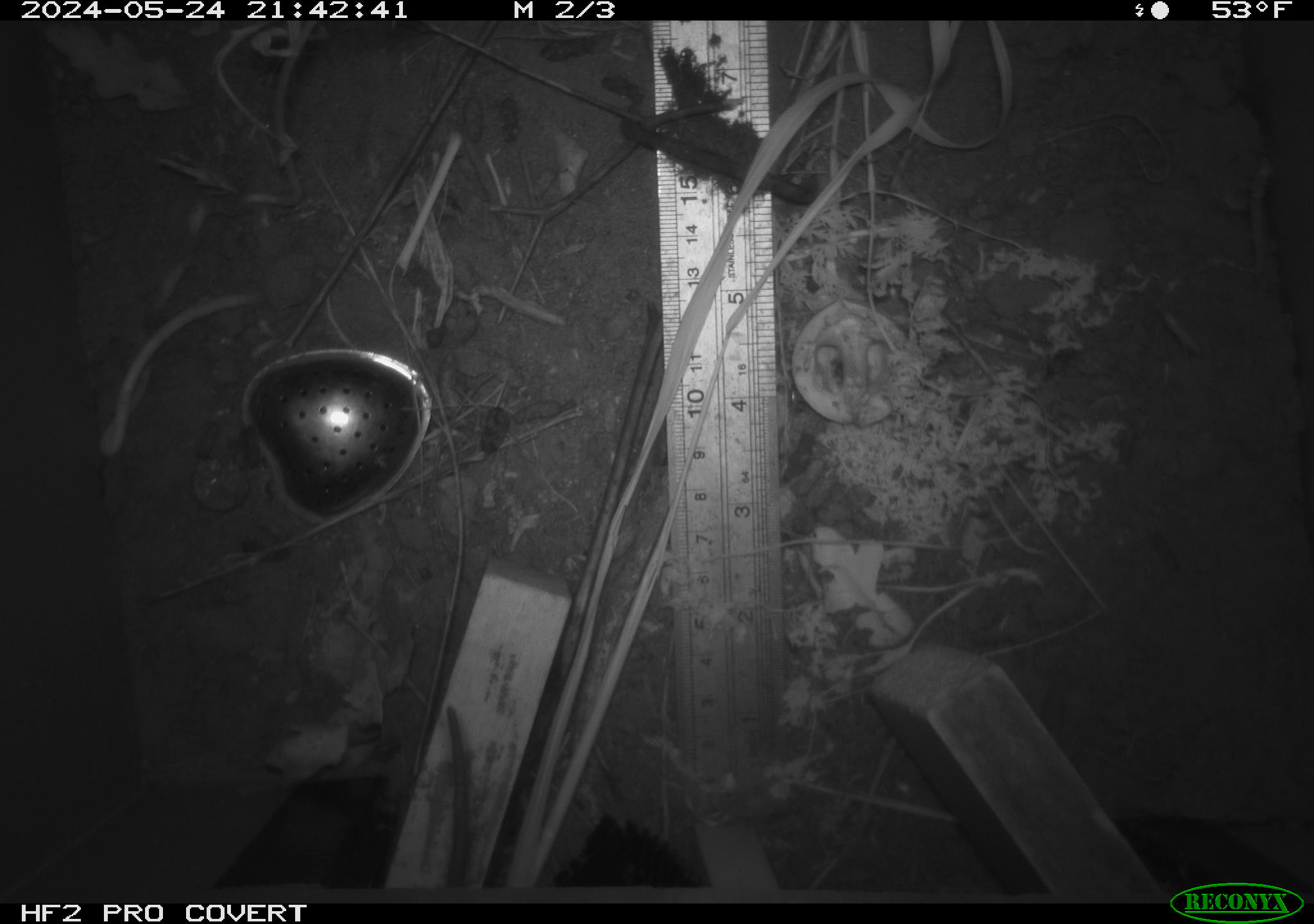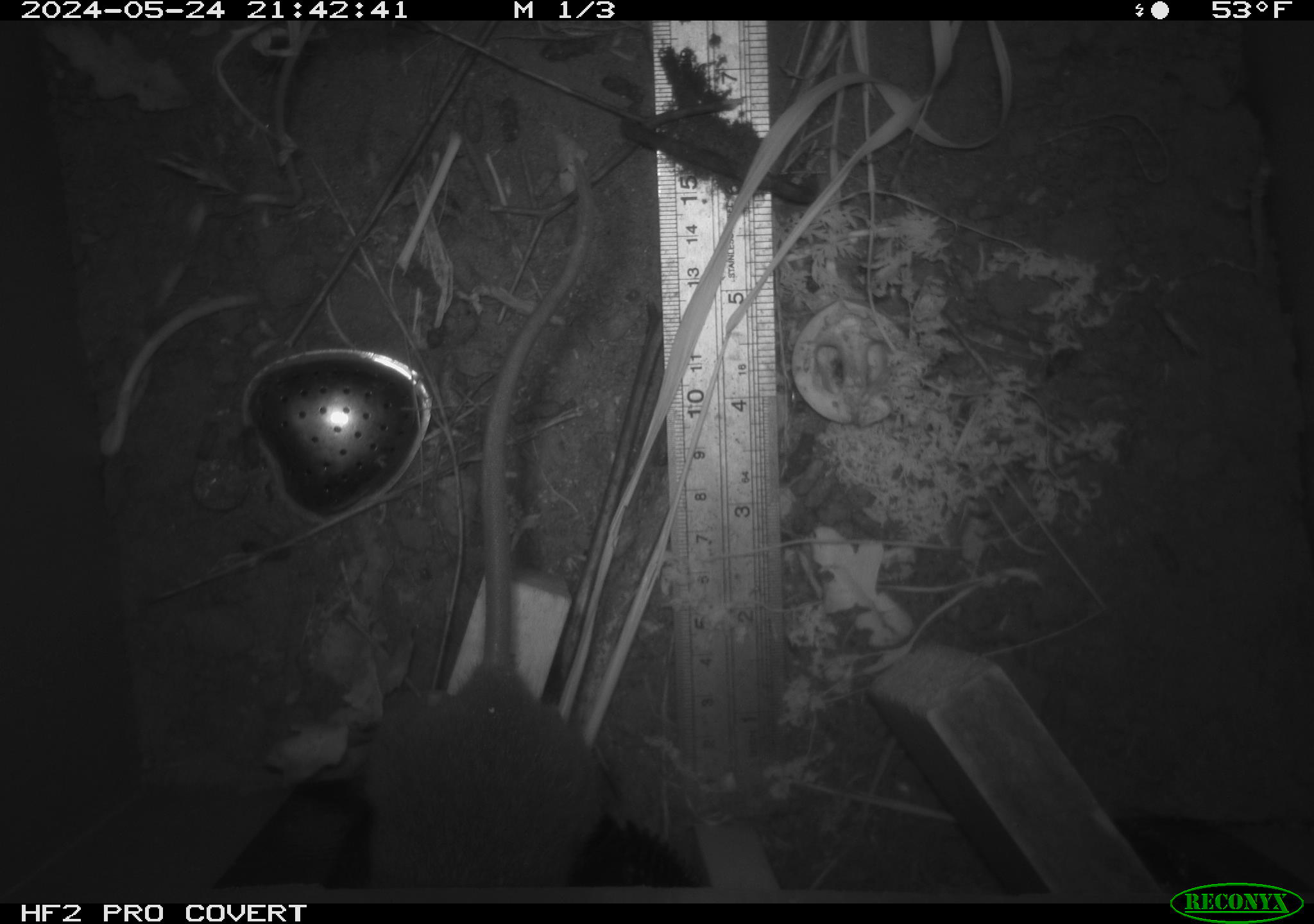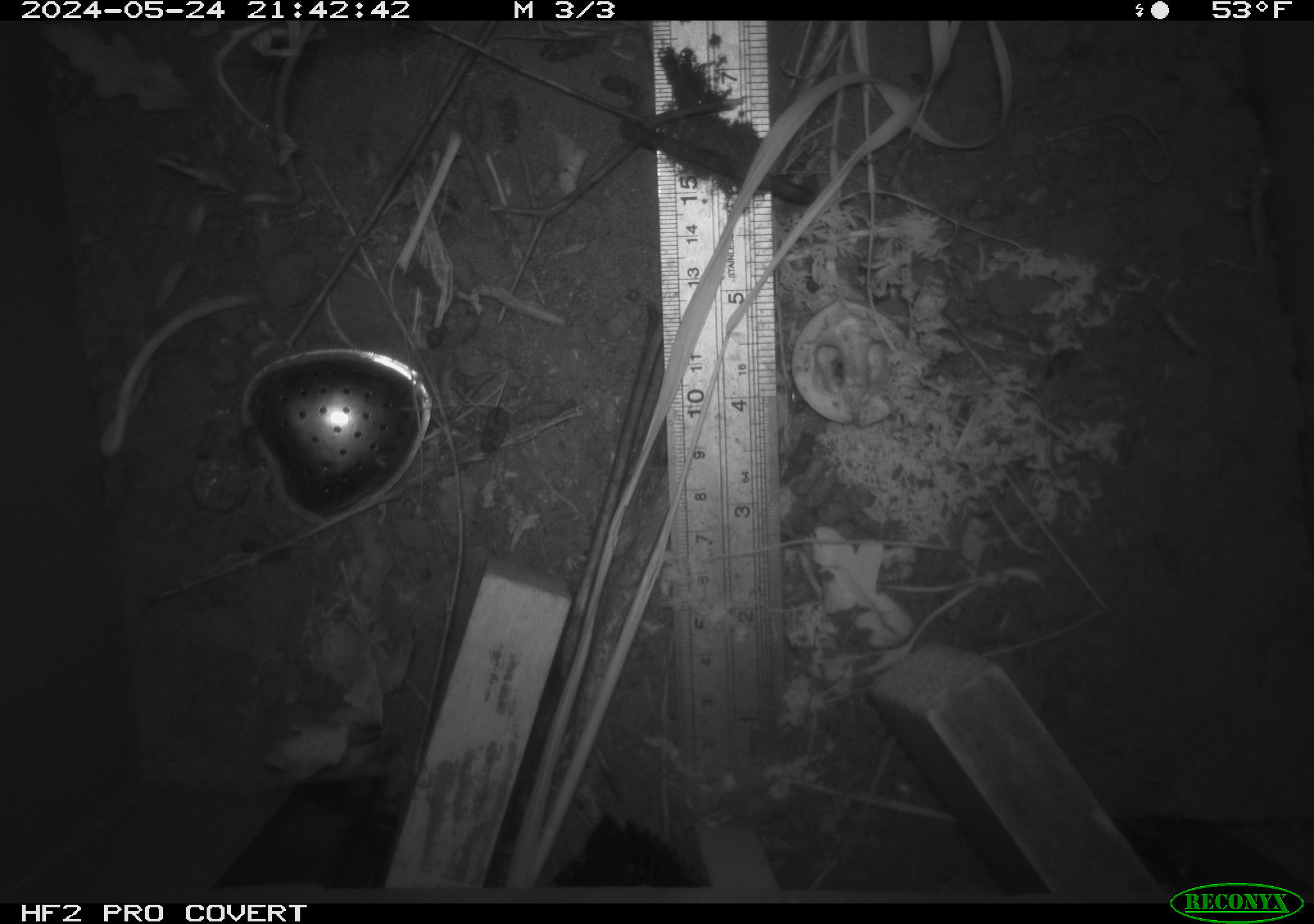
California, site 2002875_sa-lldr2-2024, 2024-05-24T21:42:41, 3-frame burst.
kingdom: Animalia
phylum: Chordata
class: Mammalia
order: Rodentia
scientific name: Rodentia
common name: rodent